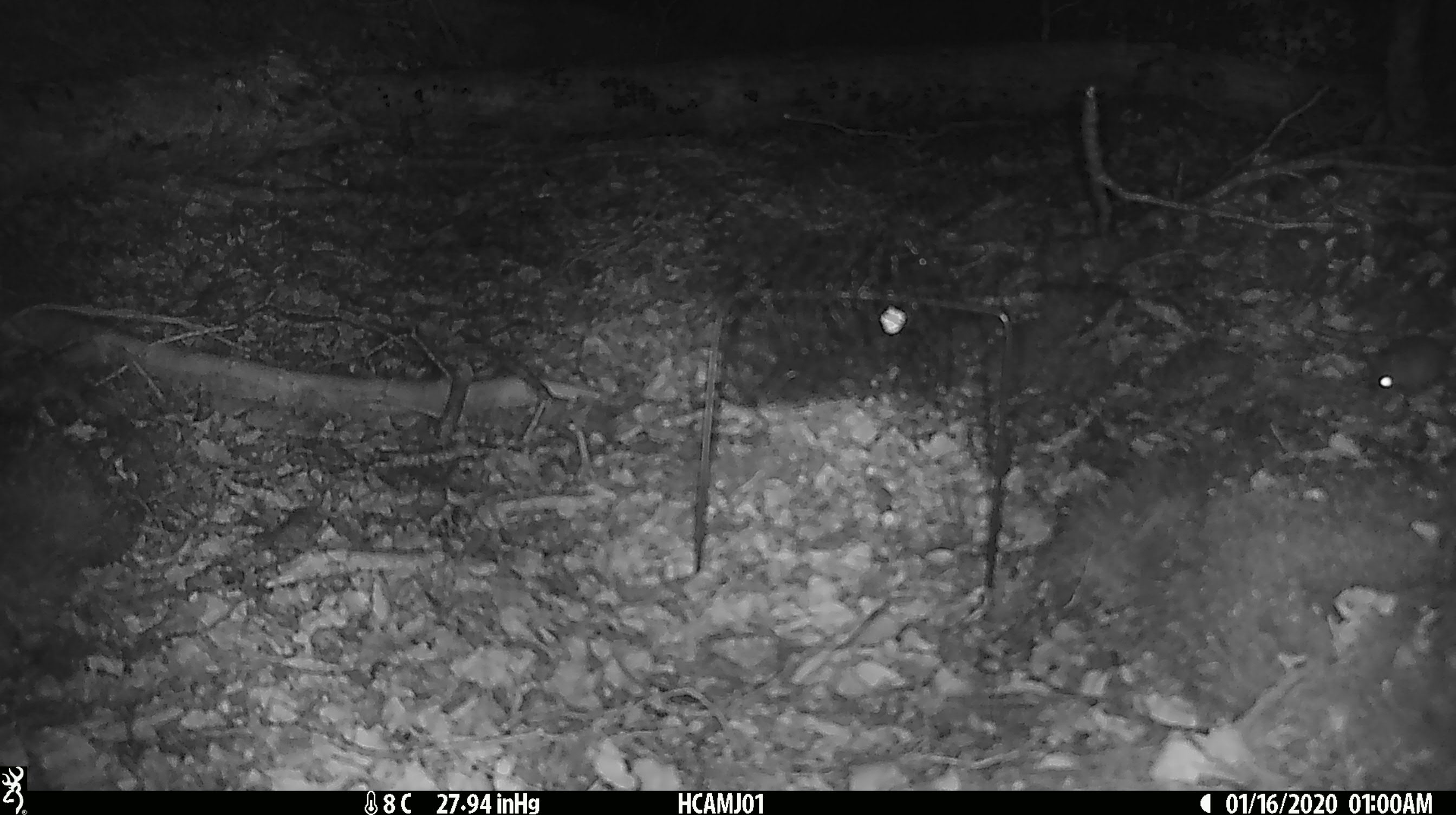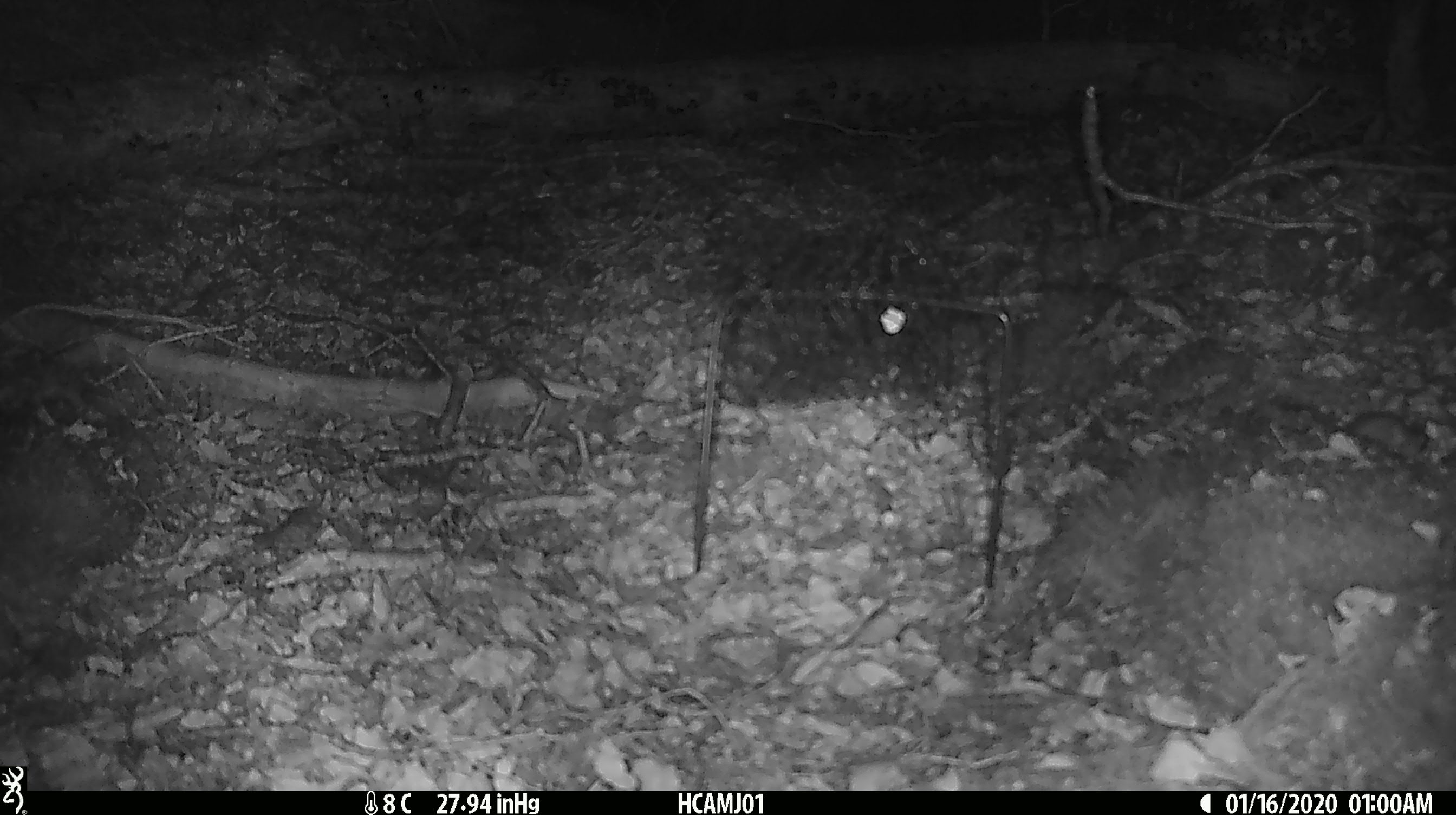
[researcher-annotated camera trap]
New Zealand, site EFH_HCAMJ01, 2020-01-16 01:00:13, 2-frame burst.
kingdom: Animalia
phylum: Chordata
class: Mammalia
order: Rodentia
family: Muridae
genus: Mus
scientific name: Mus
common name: mouse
Mouse (Mus).